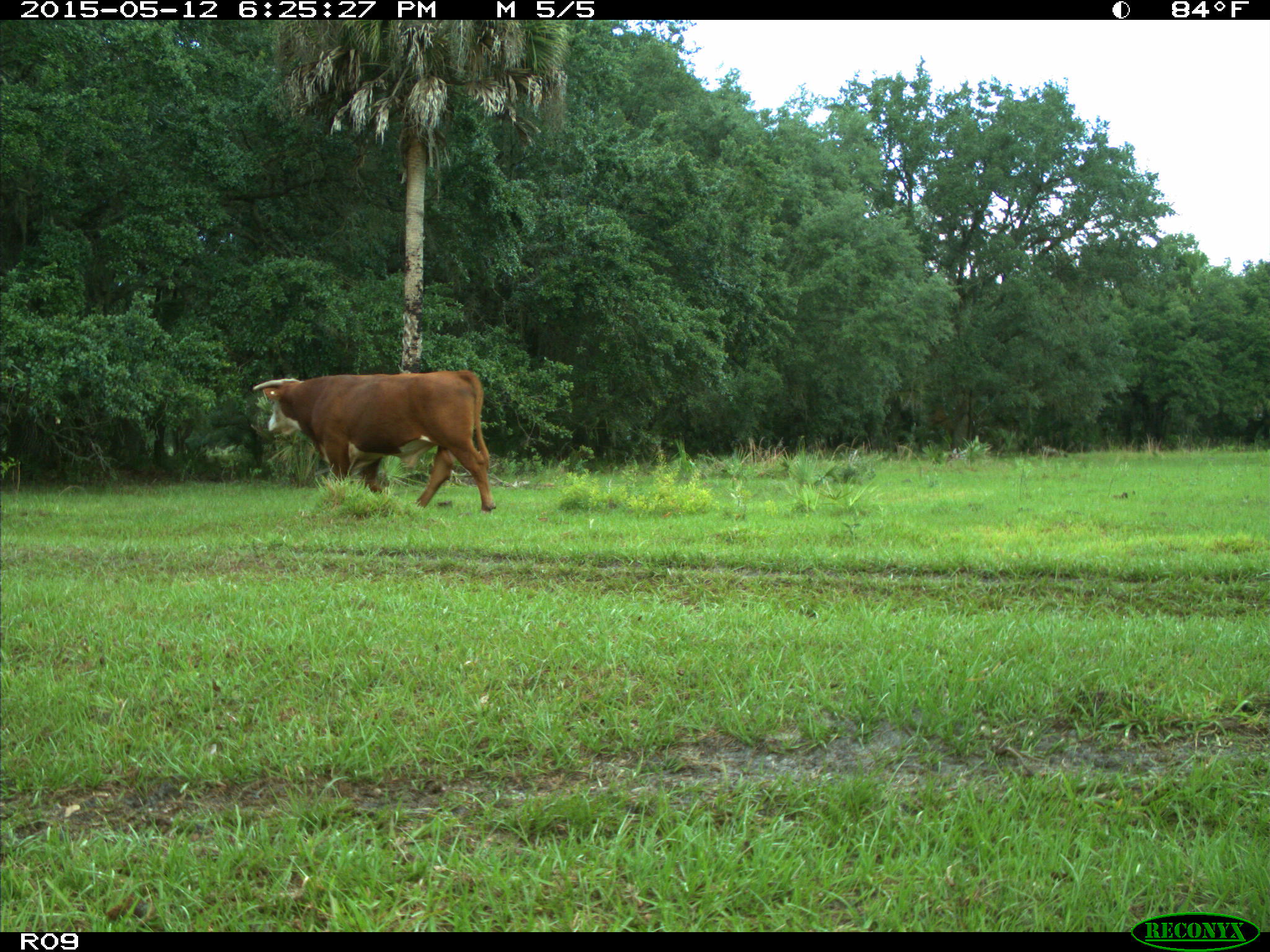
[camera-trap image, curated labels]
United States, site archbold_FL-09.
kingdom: Animalia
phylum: Chordata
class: Mammalia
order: Artiodactyla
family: Bovidae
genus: Bos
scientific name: Bos taurus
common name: domestic cow